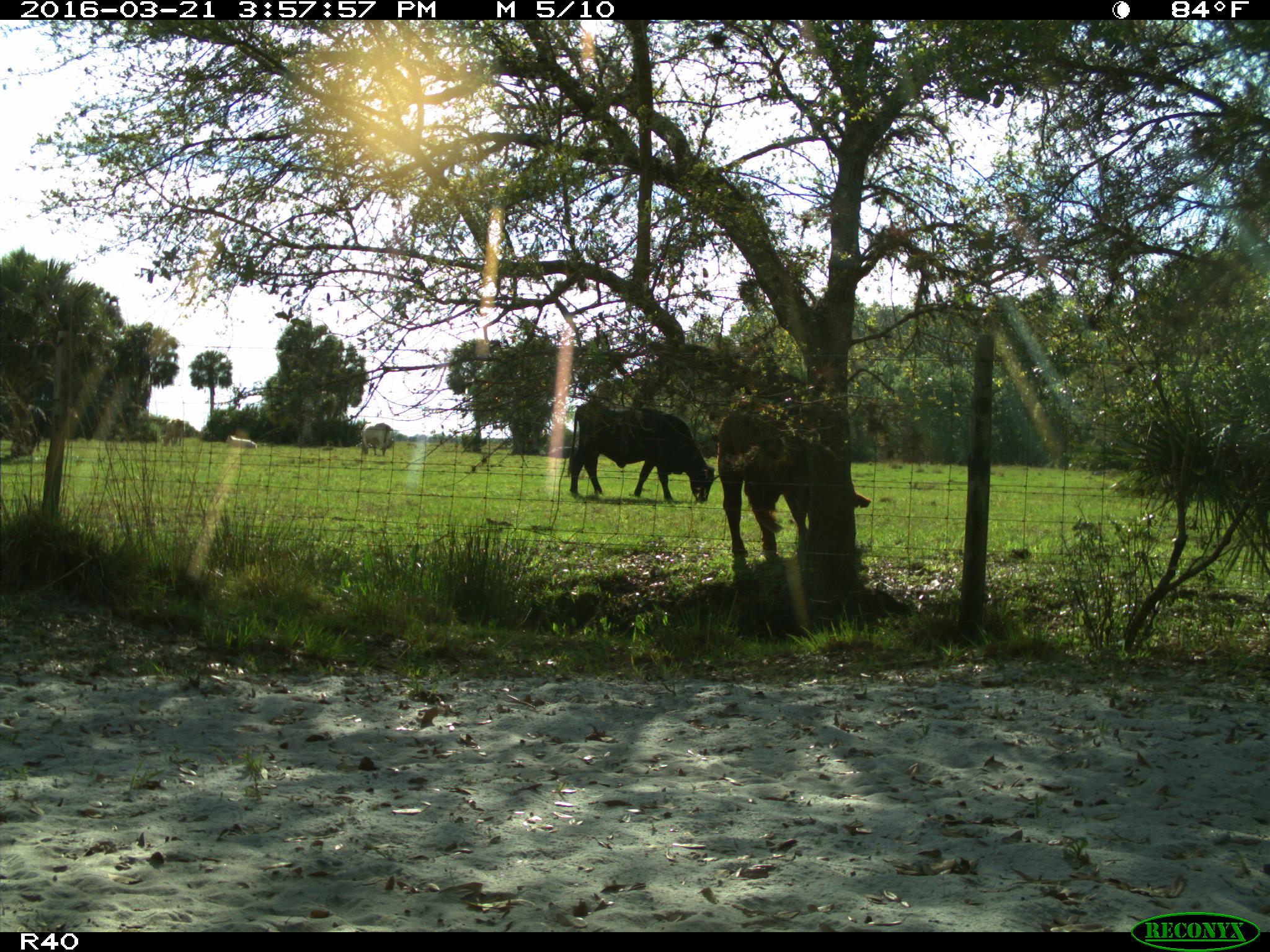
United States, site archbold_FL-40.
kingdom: Animalia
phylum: Chordata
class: Mammalia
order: Artiodactyla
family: Bovidae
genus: Bos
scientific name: Bos taurus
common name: domestic cow